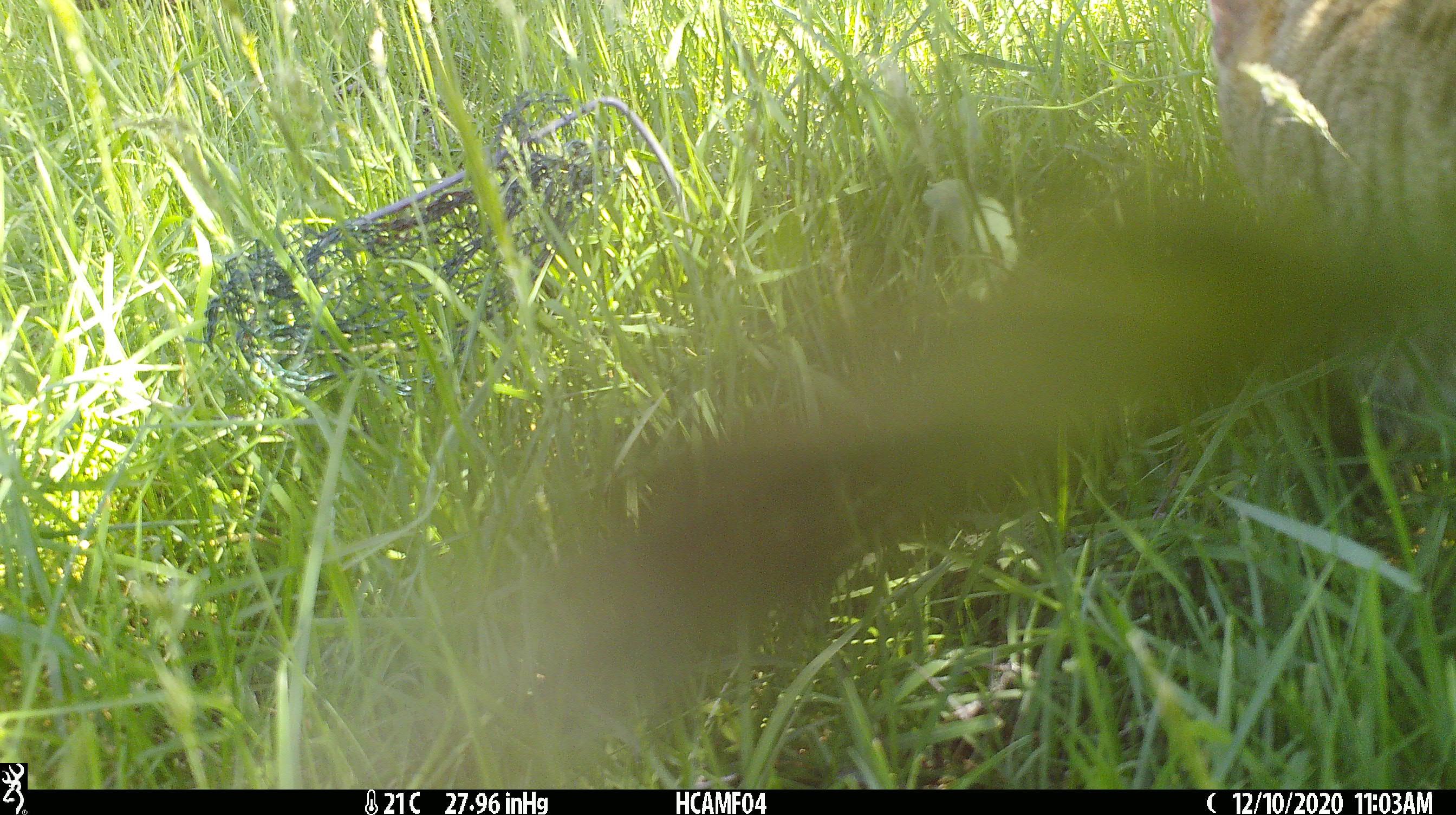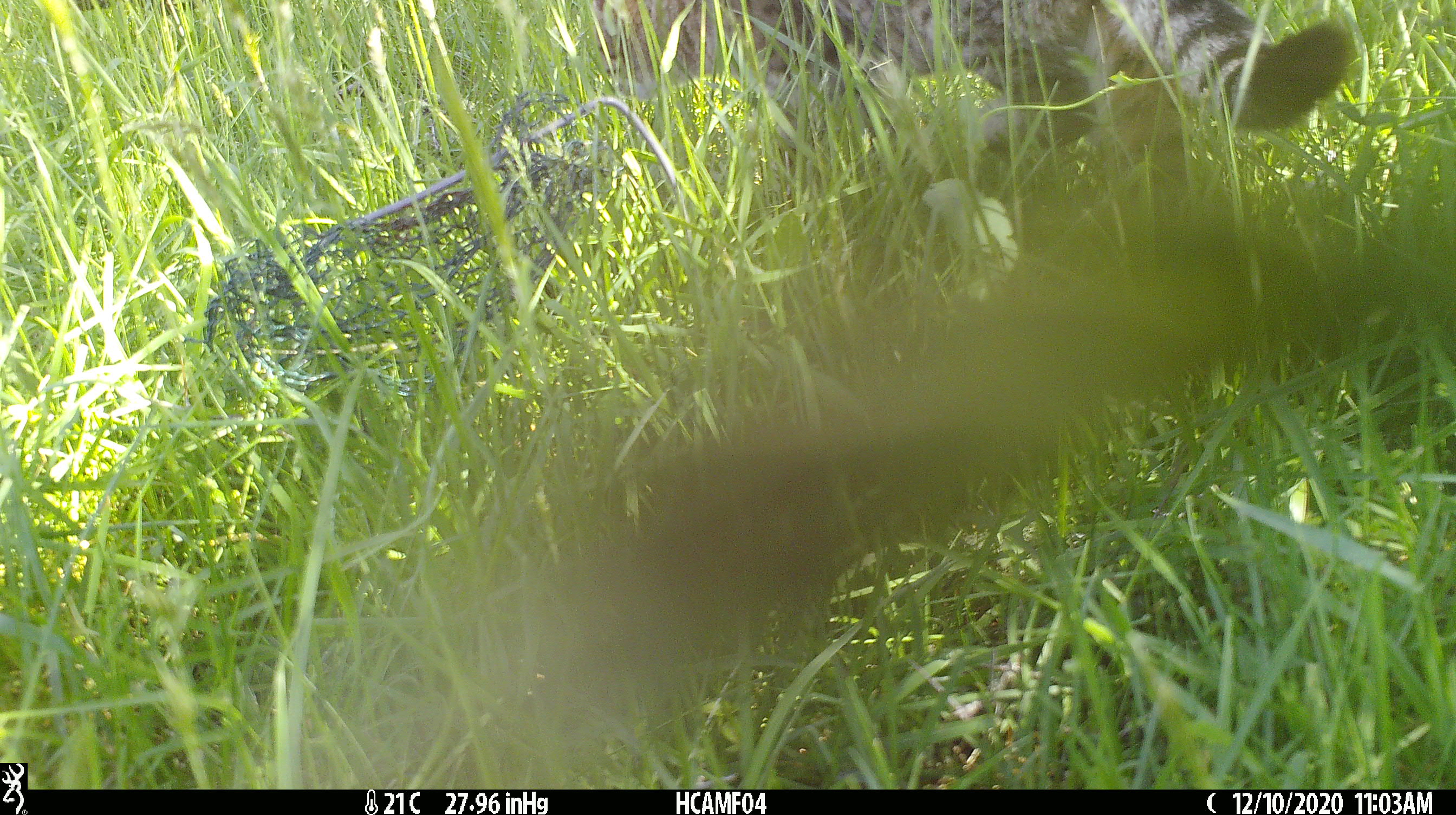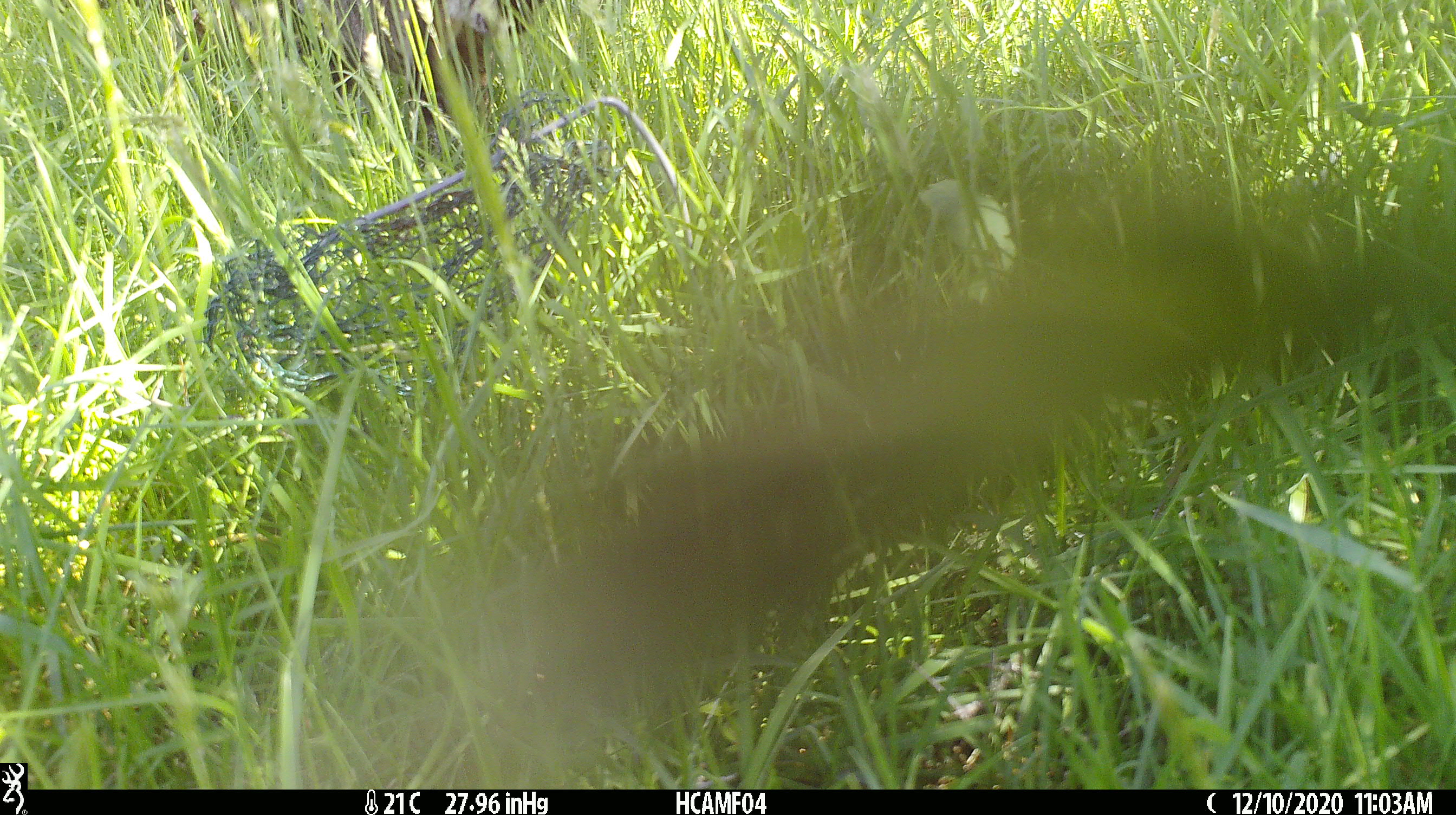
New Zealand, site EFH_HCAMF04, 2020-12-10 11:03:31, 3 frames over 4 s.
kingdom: Animalia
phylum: Chordata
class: Mammalia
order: Carnivora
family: Felidae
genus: Felis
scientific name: Felis catus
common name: domestic cat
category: cat